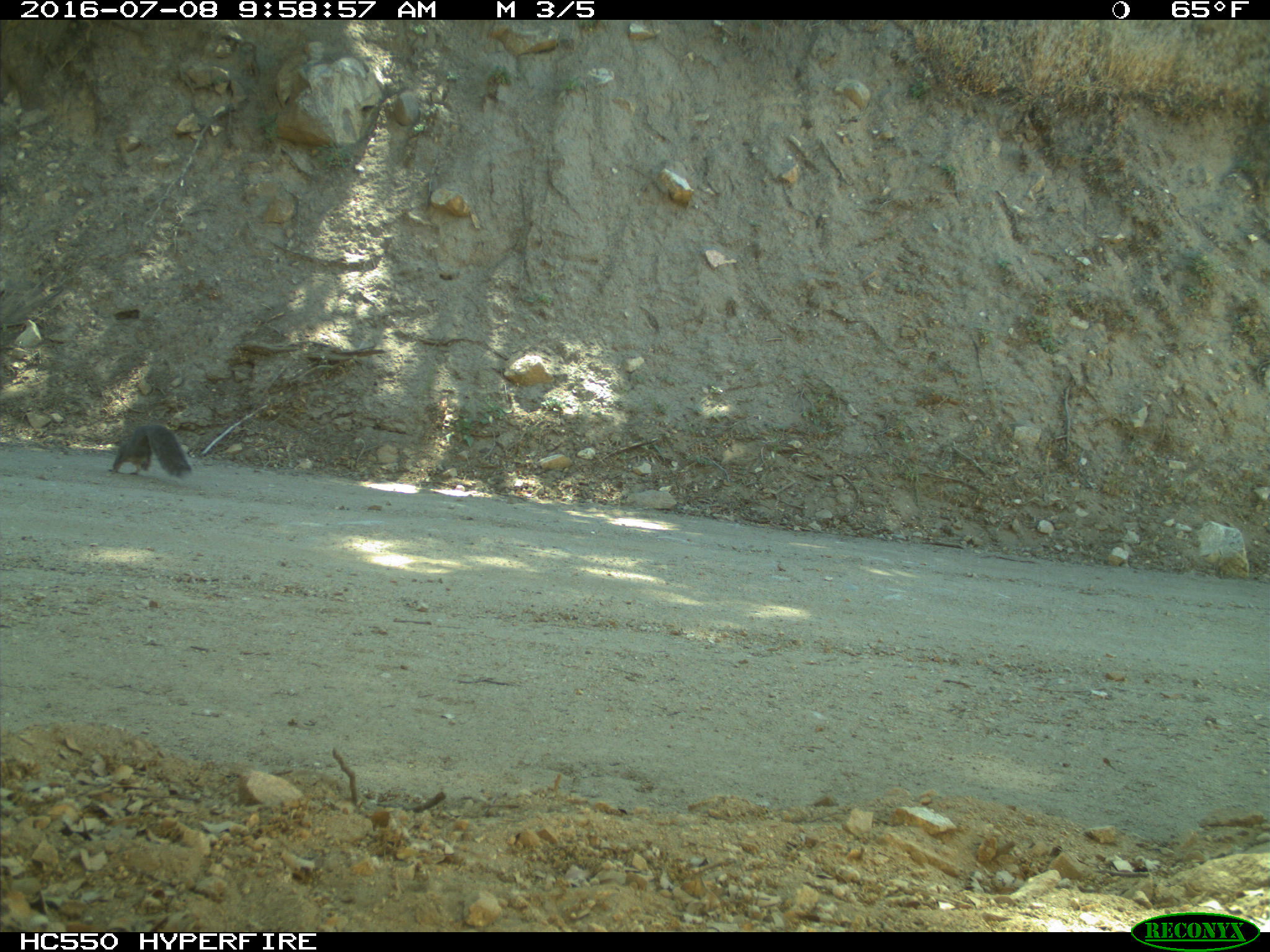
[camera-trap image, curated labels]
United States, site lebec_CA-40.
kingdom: Animalia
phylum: Chordata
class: Mammalia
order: Rodentia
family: Sciuridae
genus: Sciurus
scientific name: Sciurus carolinensis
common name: eastern gray squirrel